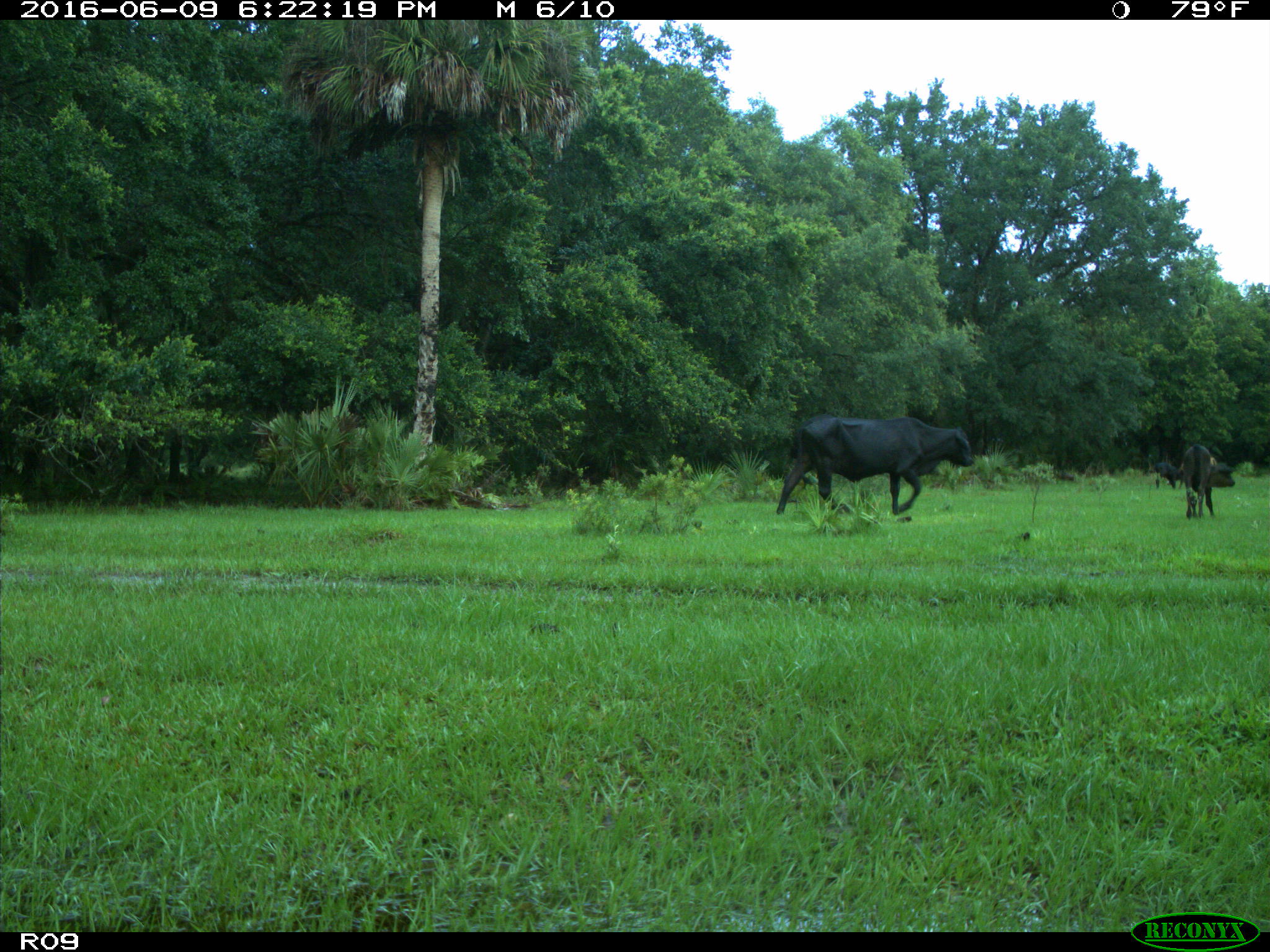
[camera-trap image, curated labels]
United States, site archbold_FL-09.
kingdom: Animalia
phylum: Chordata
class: Mammalia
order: Artiodactyla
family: Bovidae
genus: Bos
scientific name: Bos taurus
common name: domestic cow